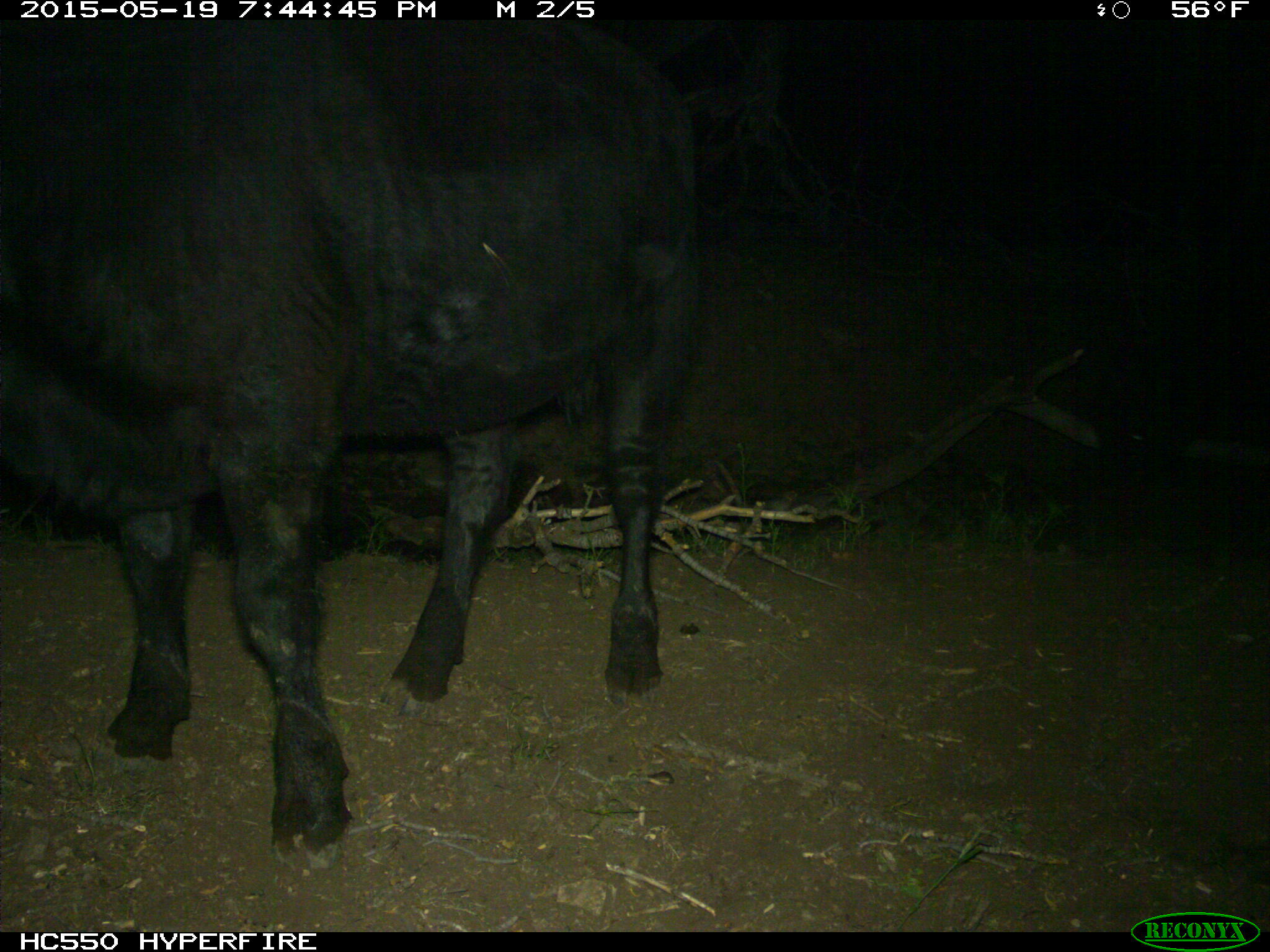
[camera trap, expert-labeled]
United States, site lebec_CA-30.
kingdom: Animalia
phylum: Chordata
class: Mammalia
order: Artiodactyla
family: Bovidae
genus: Bos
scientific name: Bos taurus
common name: domestic cow